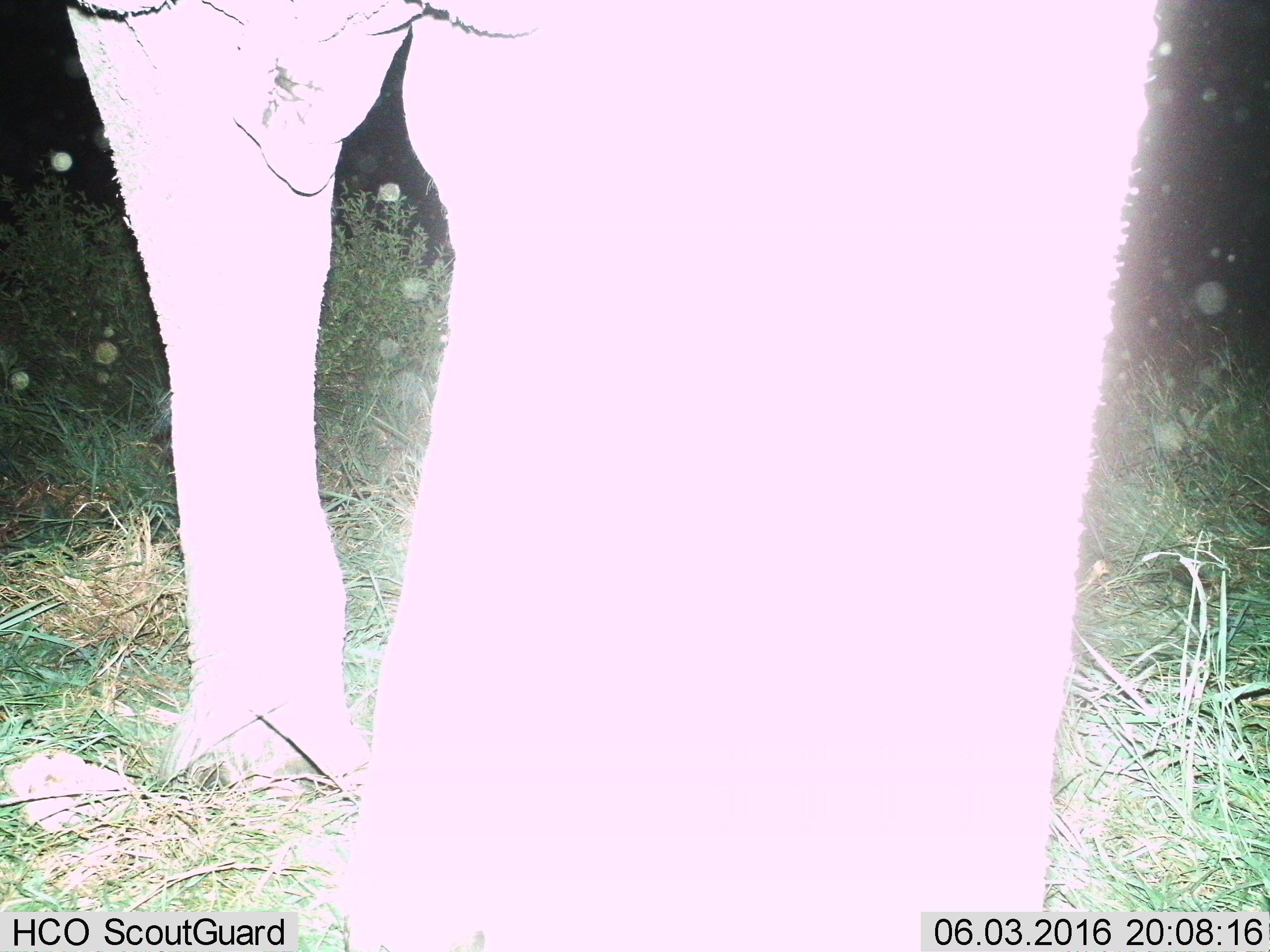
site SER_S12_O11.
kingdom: Animalia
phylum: Chordata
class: Mammalia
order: Proboscidea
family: Elephantidae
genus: Loxodonta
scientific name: Loxodonta africana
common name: african bush elephant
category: elephant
Elephant (african bush elephant) (Loxodonta africana), count 1. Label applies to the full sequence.